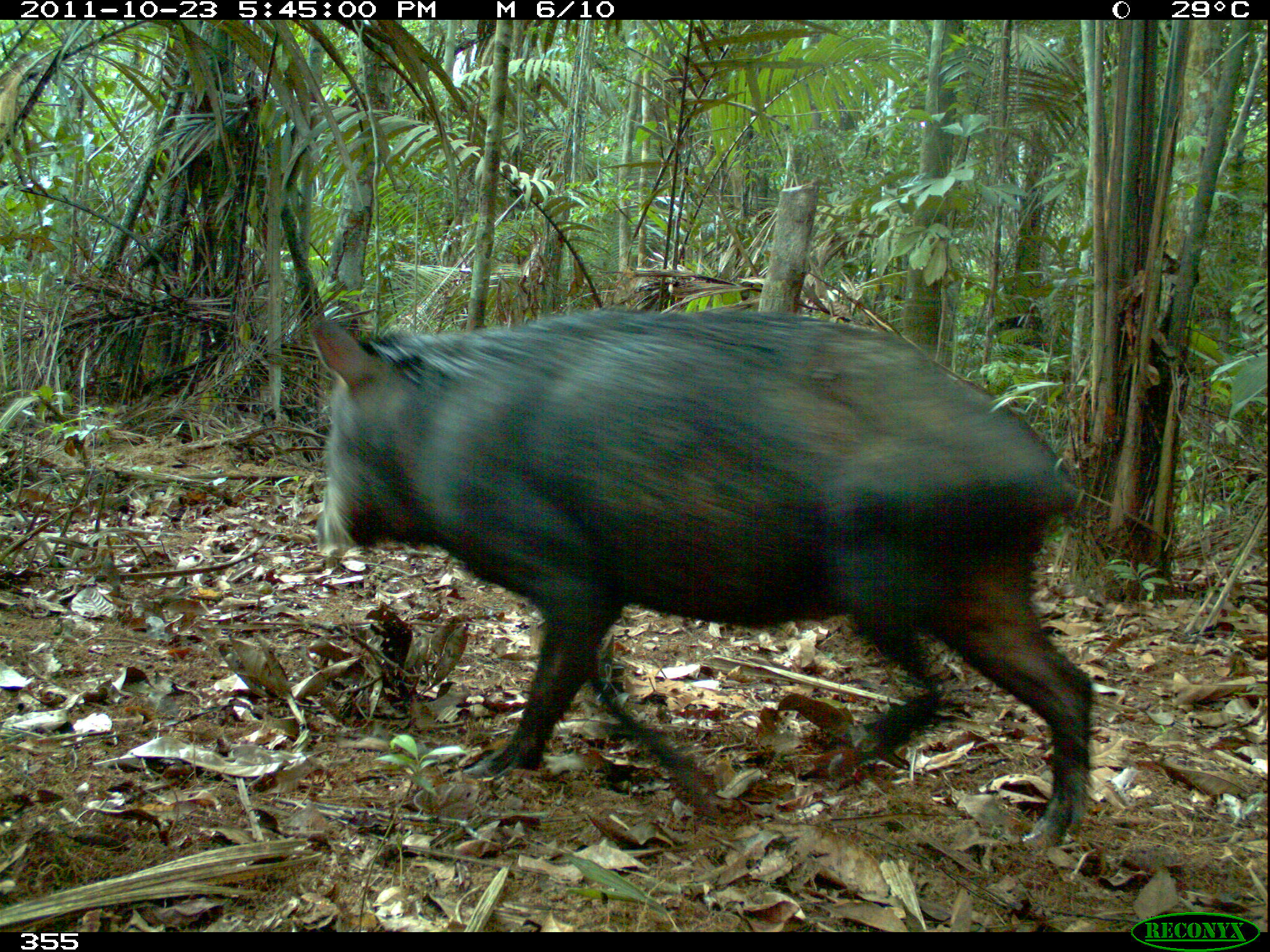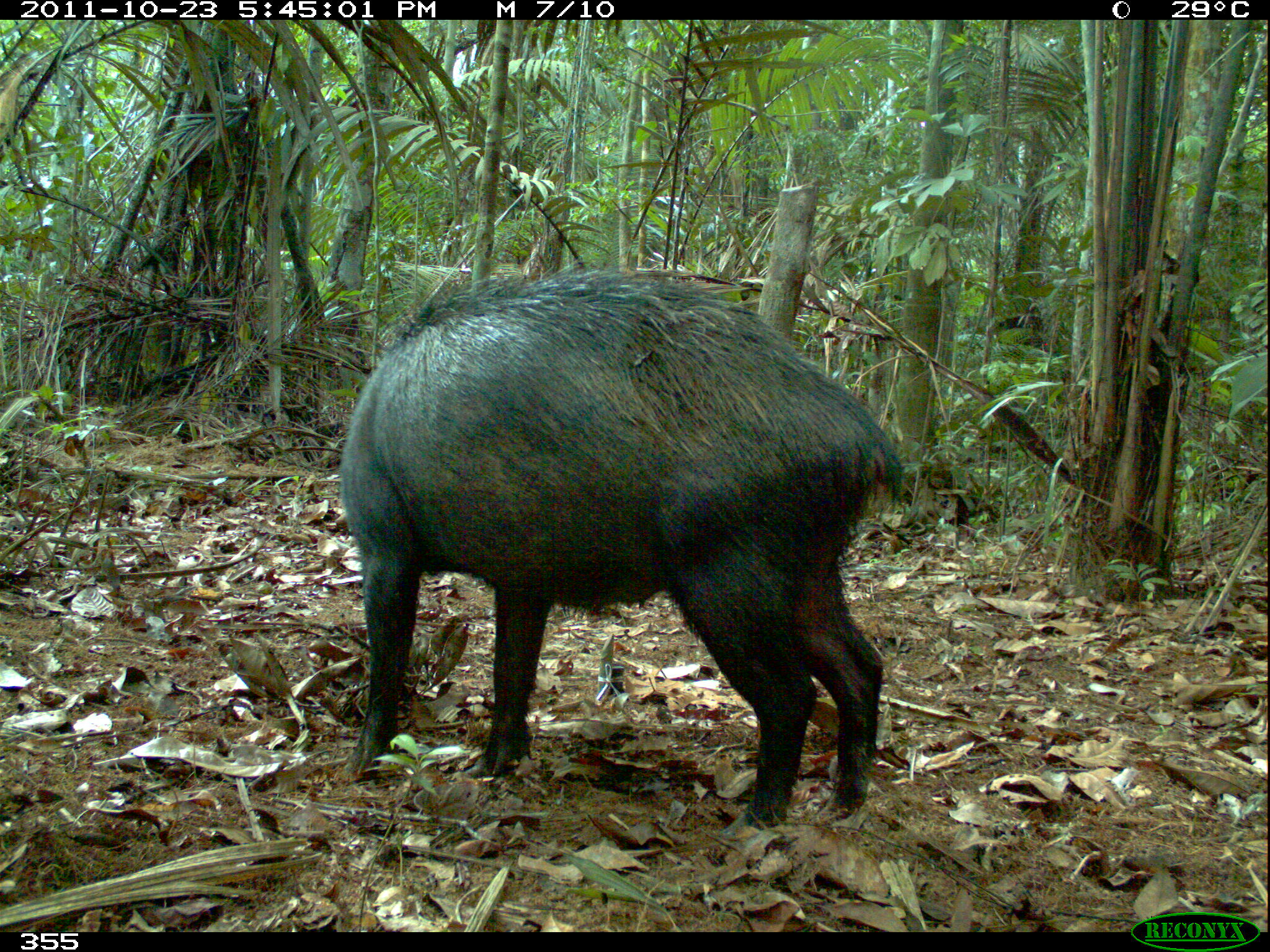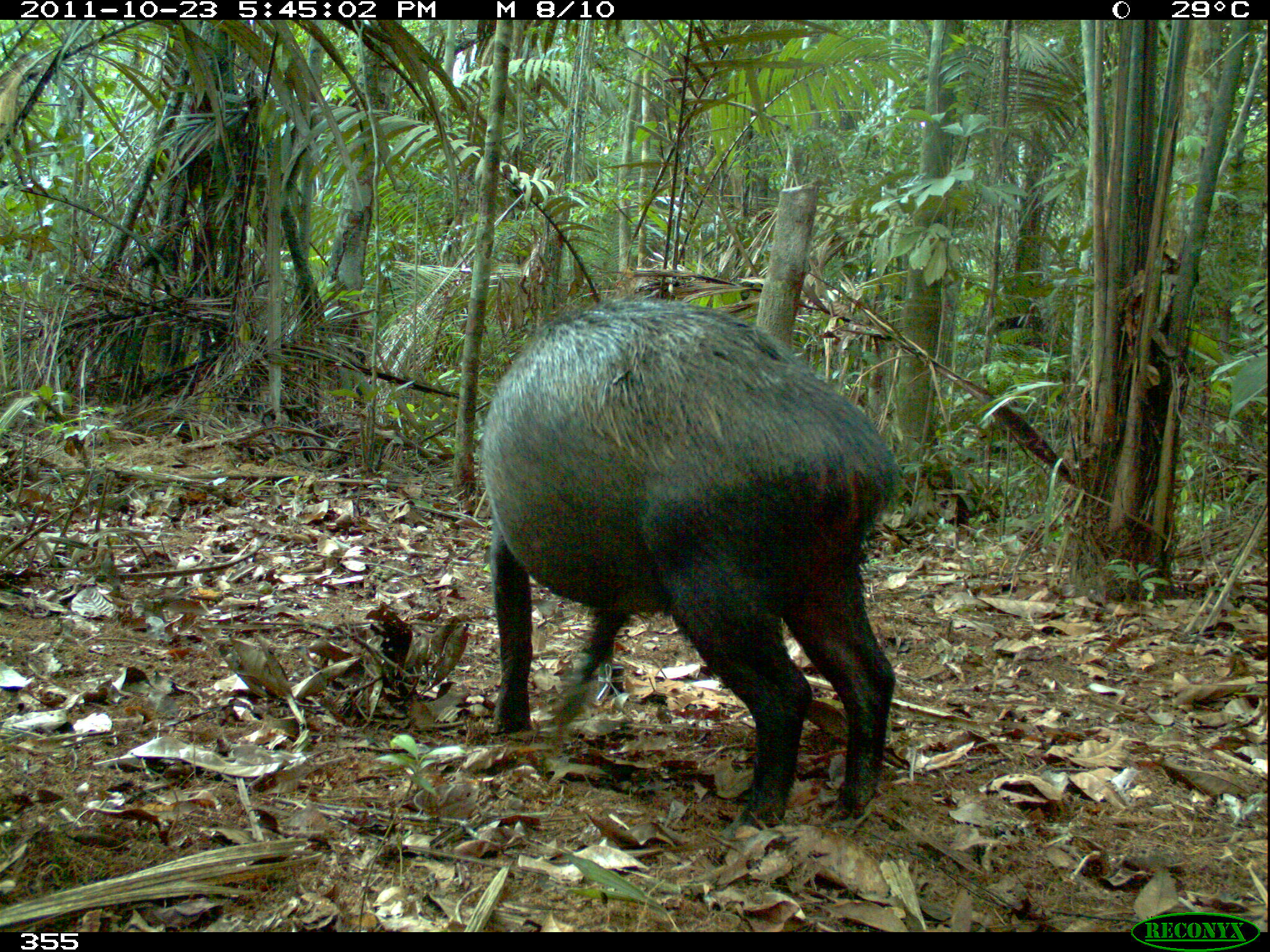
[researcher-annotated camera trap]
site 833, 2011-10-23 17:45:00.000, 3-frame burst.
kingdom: Animalia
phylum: Chordata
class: Mammalia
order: Artiodactyla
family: Tayassuidae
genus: Tayassu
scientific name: Tayassu pecari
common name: white-lipped peccary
Tayassu pecari (white-lipped peccary).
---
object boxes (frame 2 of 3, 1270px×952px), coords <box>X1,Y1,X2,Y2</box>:
tayassu pecari: <box>331,259,913,841</box>